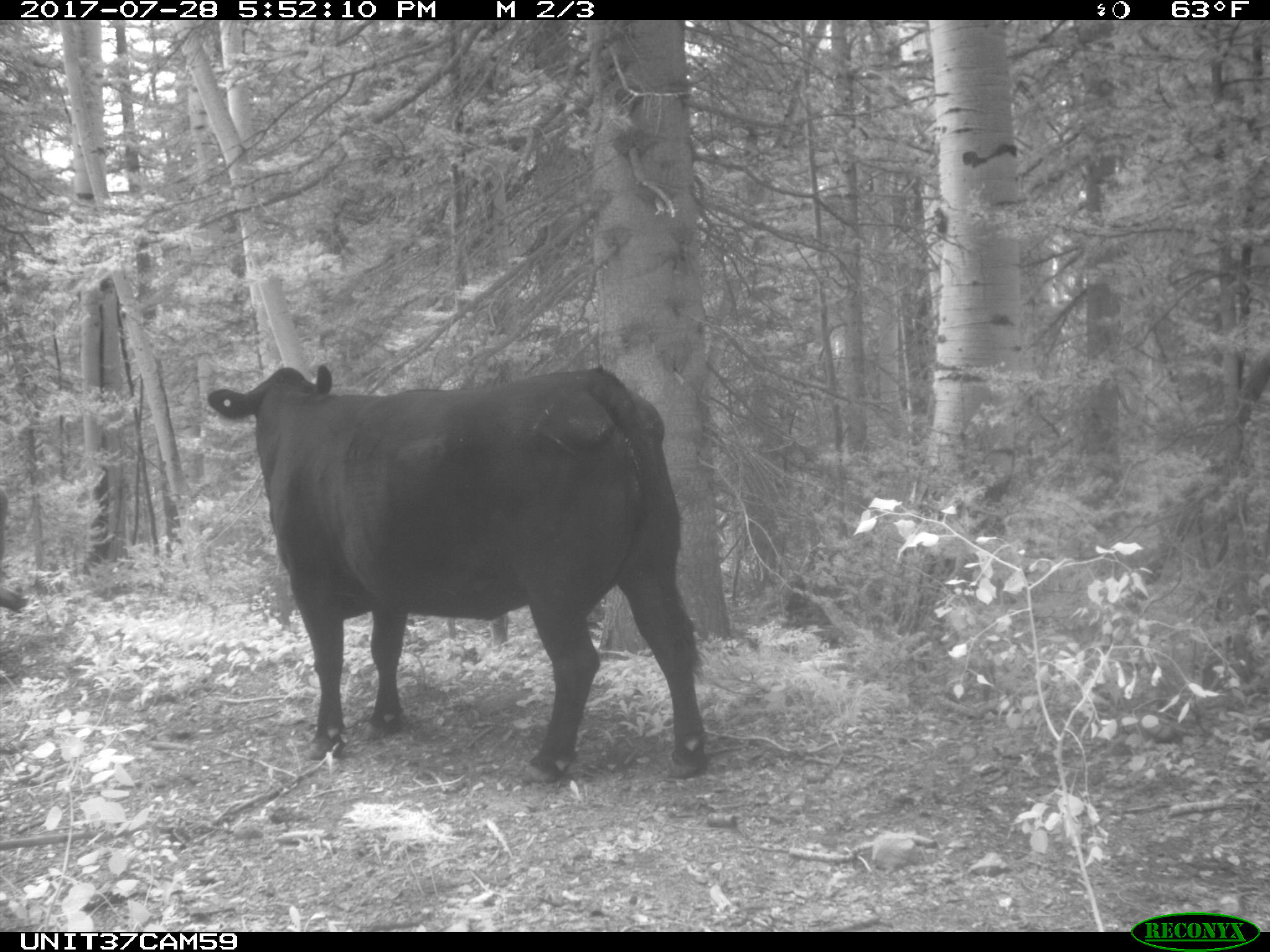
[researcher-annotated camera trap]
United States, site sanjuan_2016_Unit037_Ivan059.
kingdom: Animalia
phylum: Chordata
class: Mammalia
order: Artiodactyla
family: Bovidae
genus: Bos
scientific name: Bos taurus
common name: domestic cow